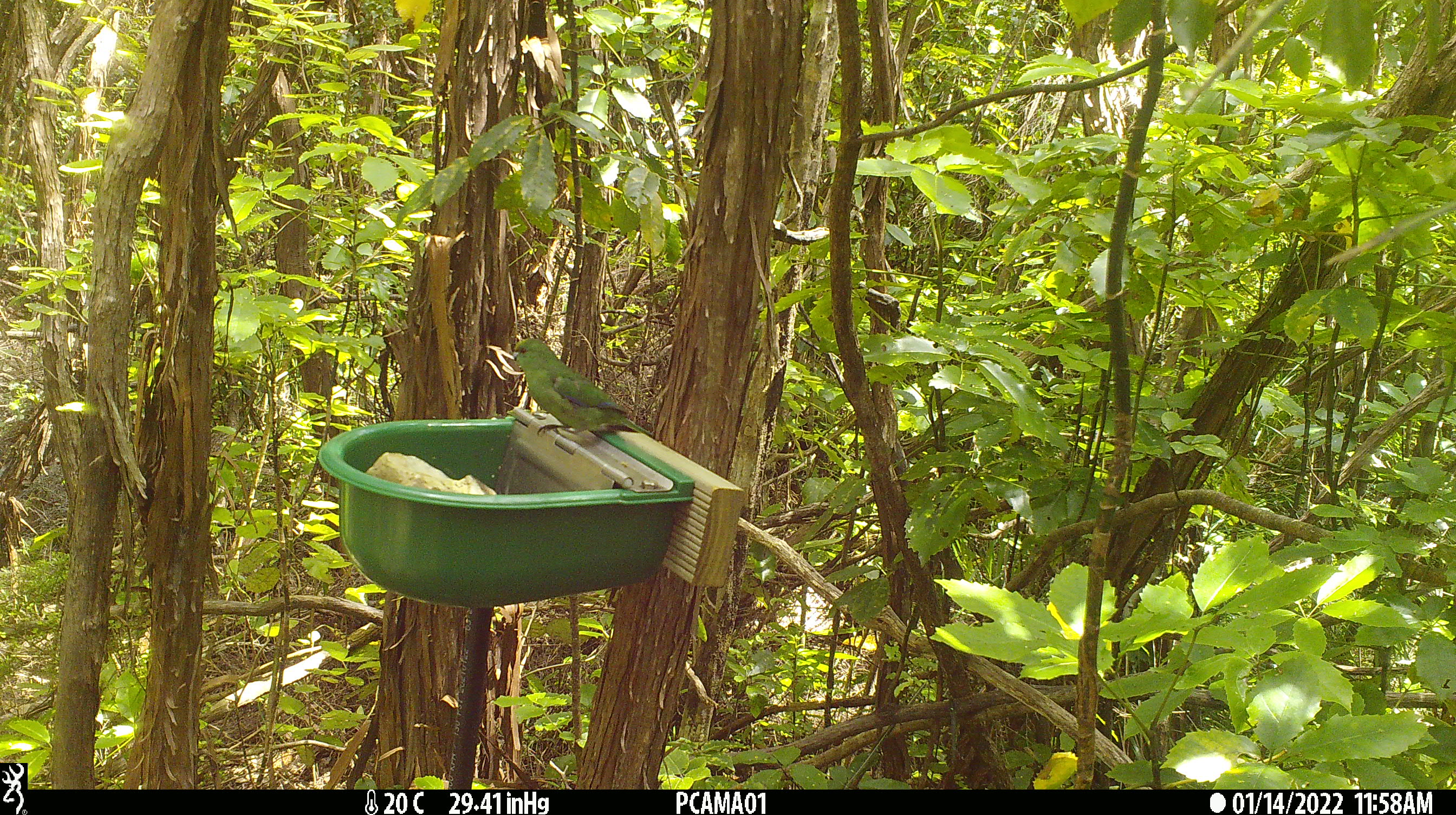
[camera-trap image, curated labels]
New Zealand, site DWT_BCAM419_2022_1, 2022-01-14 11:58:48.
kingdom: Animalia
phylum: Chordata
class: Aves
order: Psittaciformes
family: Psittaculidae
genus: Cyanoramphus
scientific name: Cyanoramphus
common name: parakeet